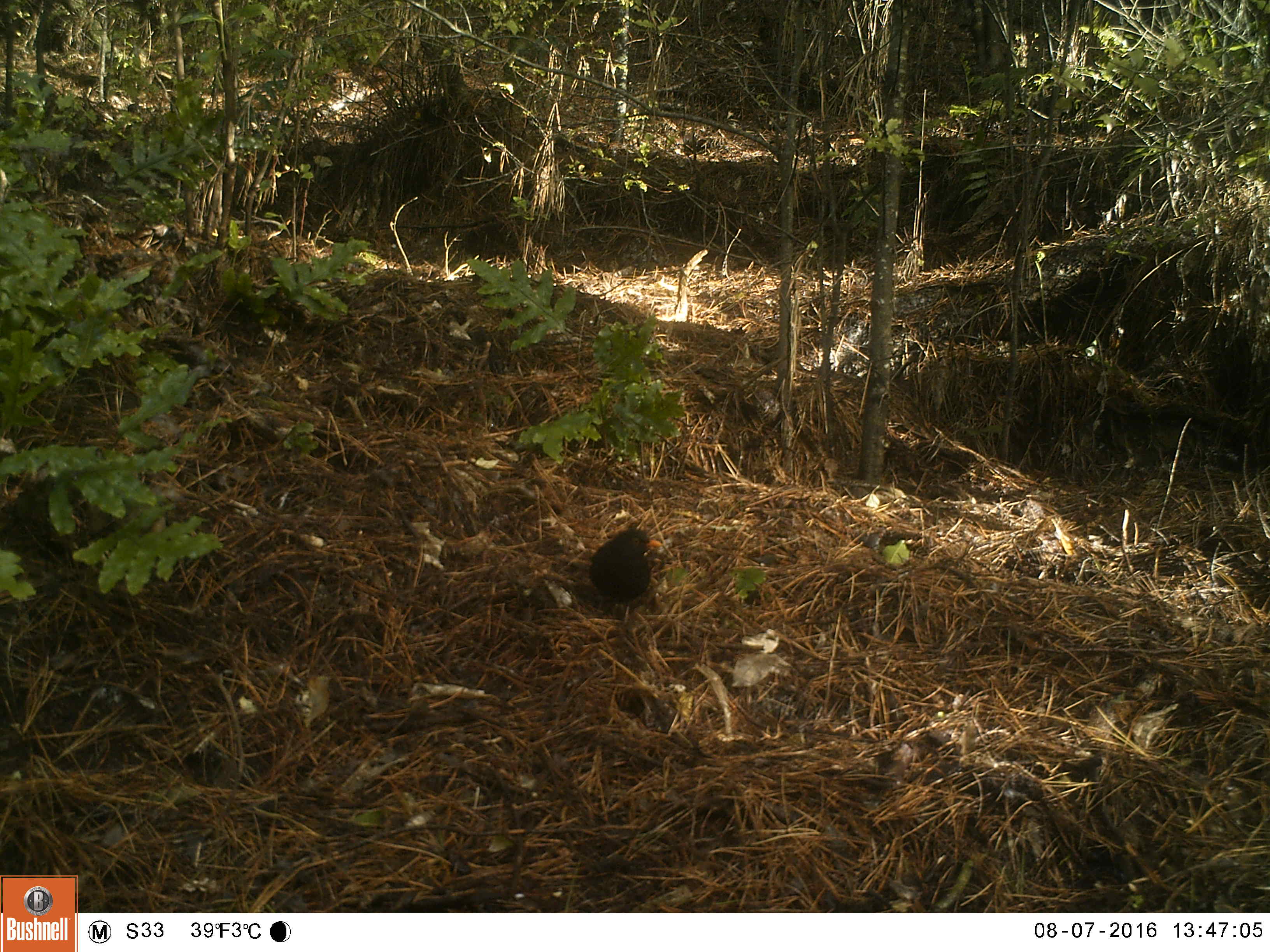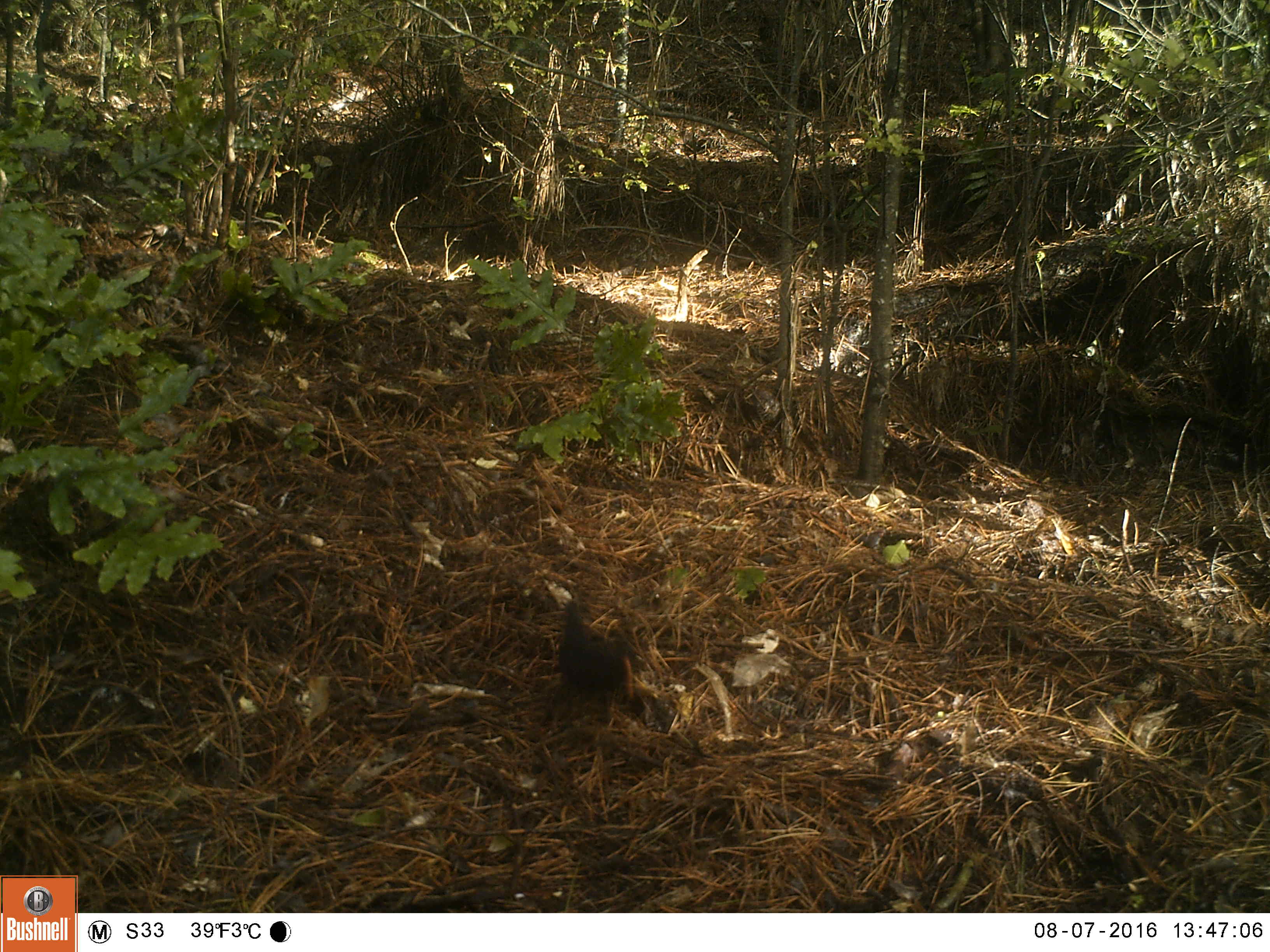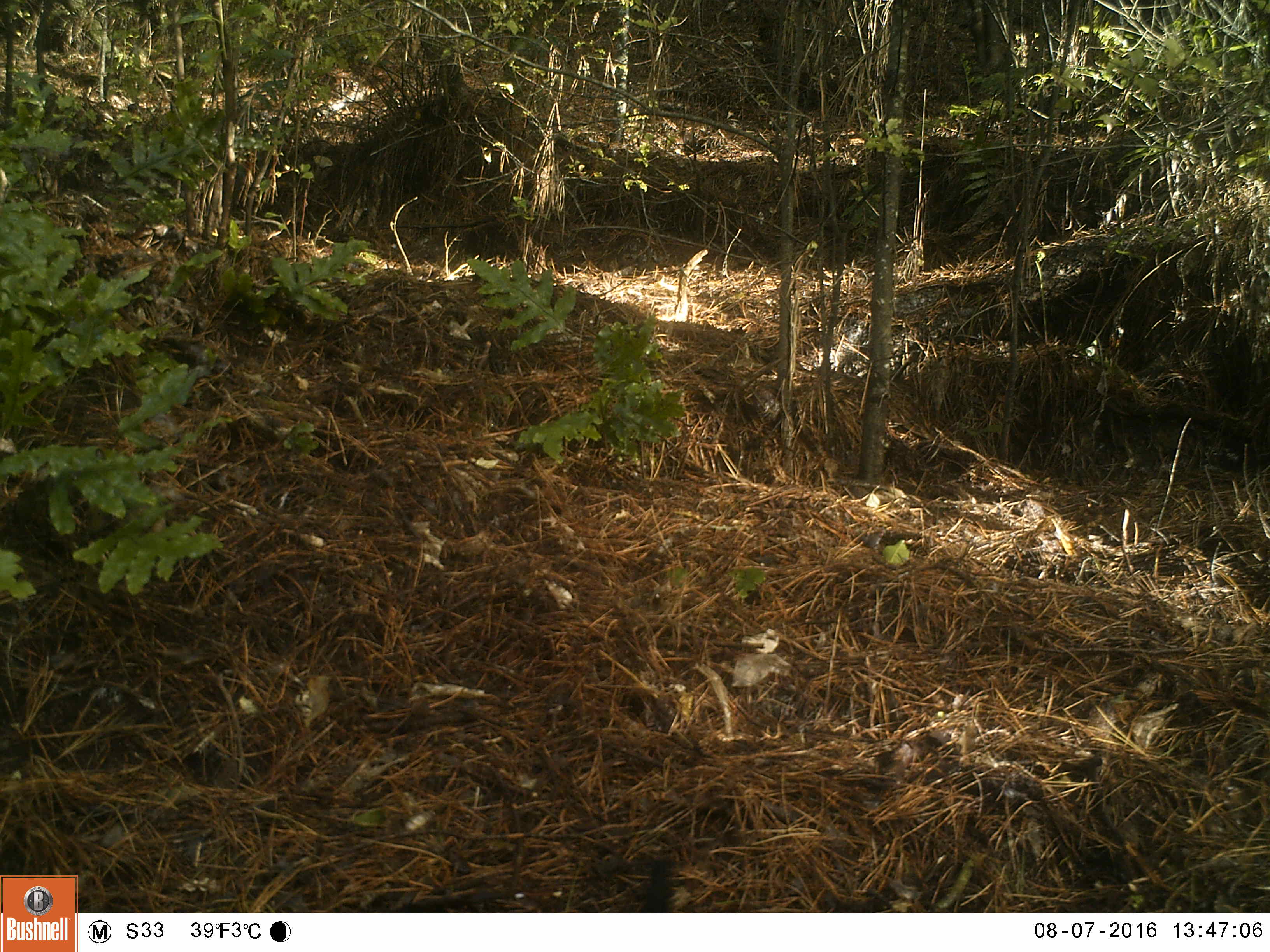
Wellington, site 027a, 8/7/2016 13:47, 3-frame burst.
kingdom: Animalia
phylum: Chordata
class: Aves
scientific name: Aves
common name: bird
Bird (Aves).